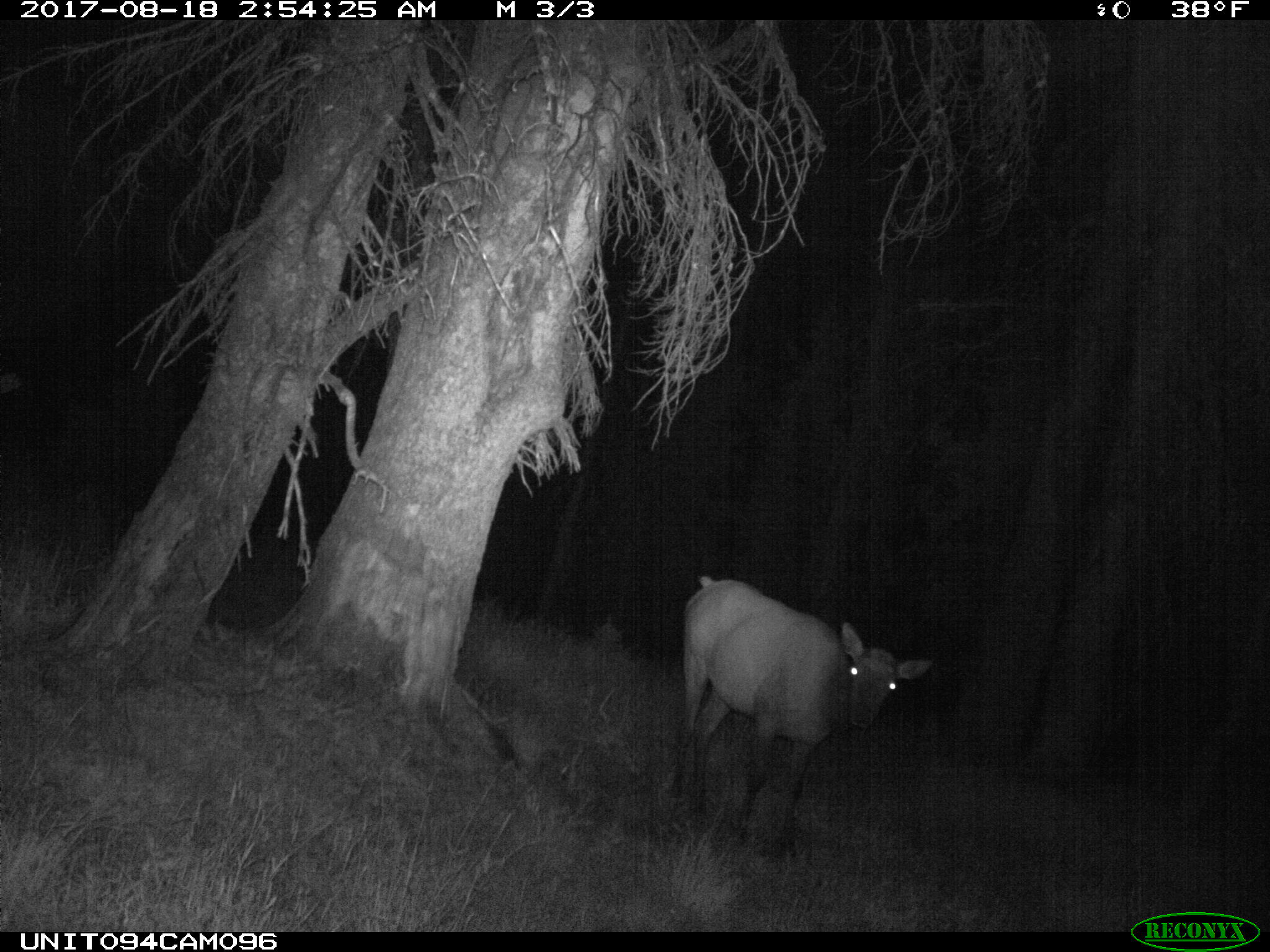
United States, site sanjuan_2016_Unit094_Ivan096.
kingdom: Animalia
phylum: Chordata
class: Mammalia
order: Artiodactyla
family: Cervidae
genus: Cervus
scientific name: Cervus elaphus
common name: red deer